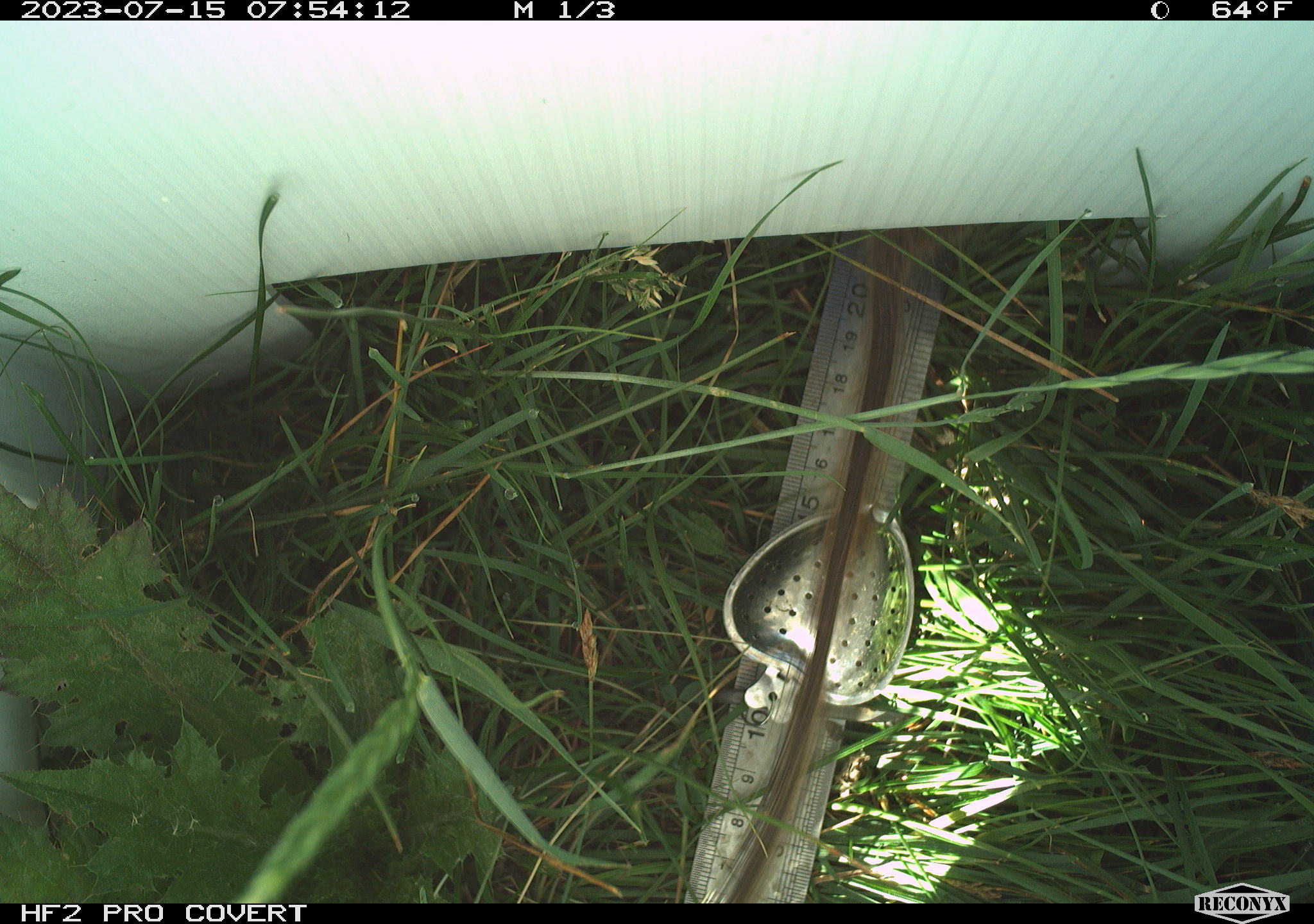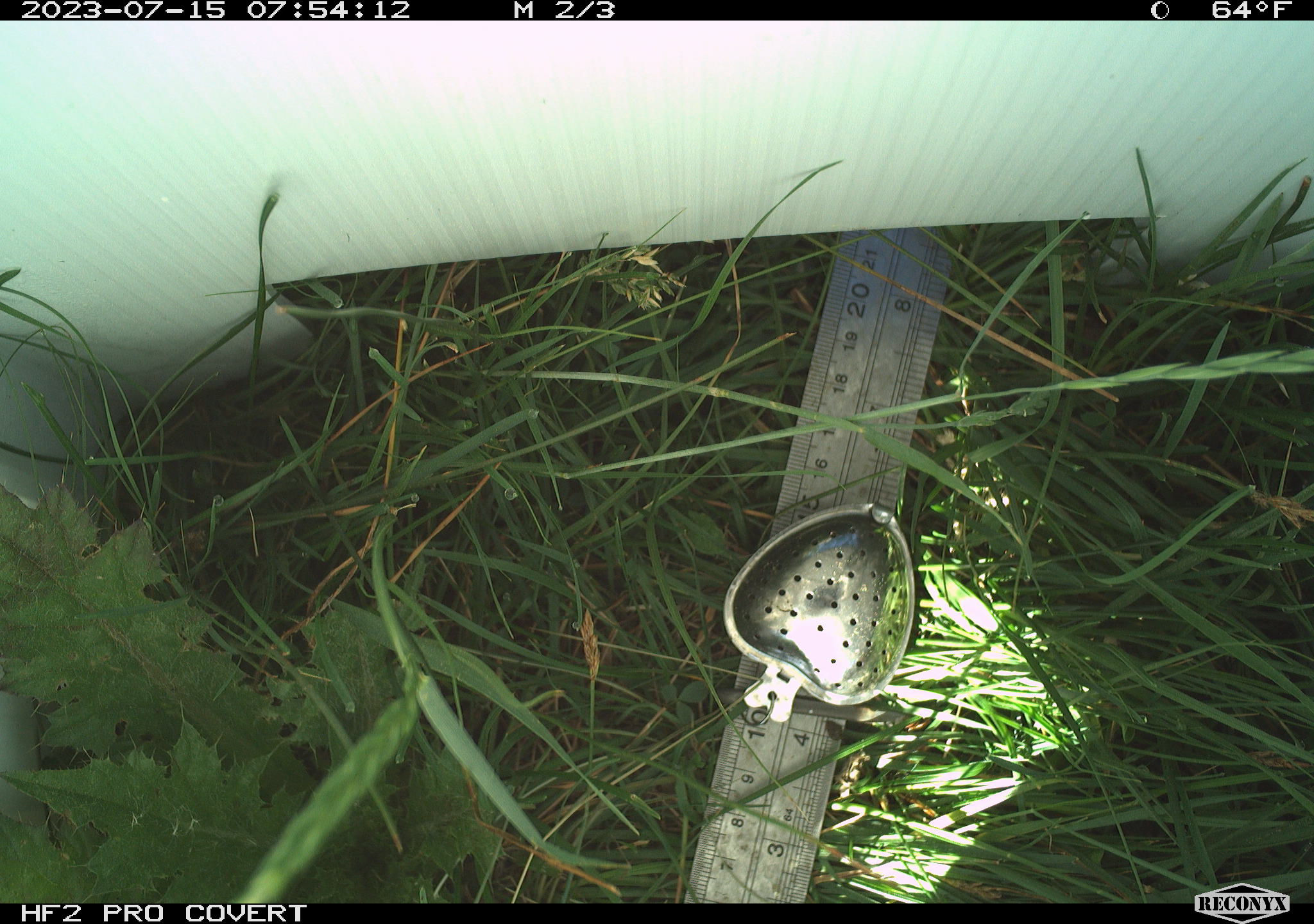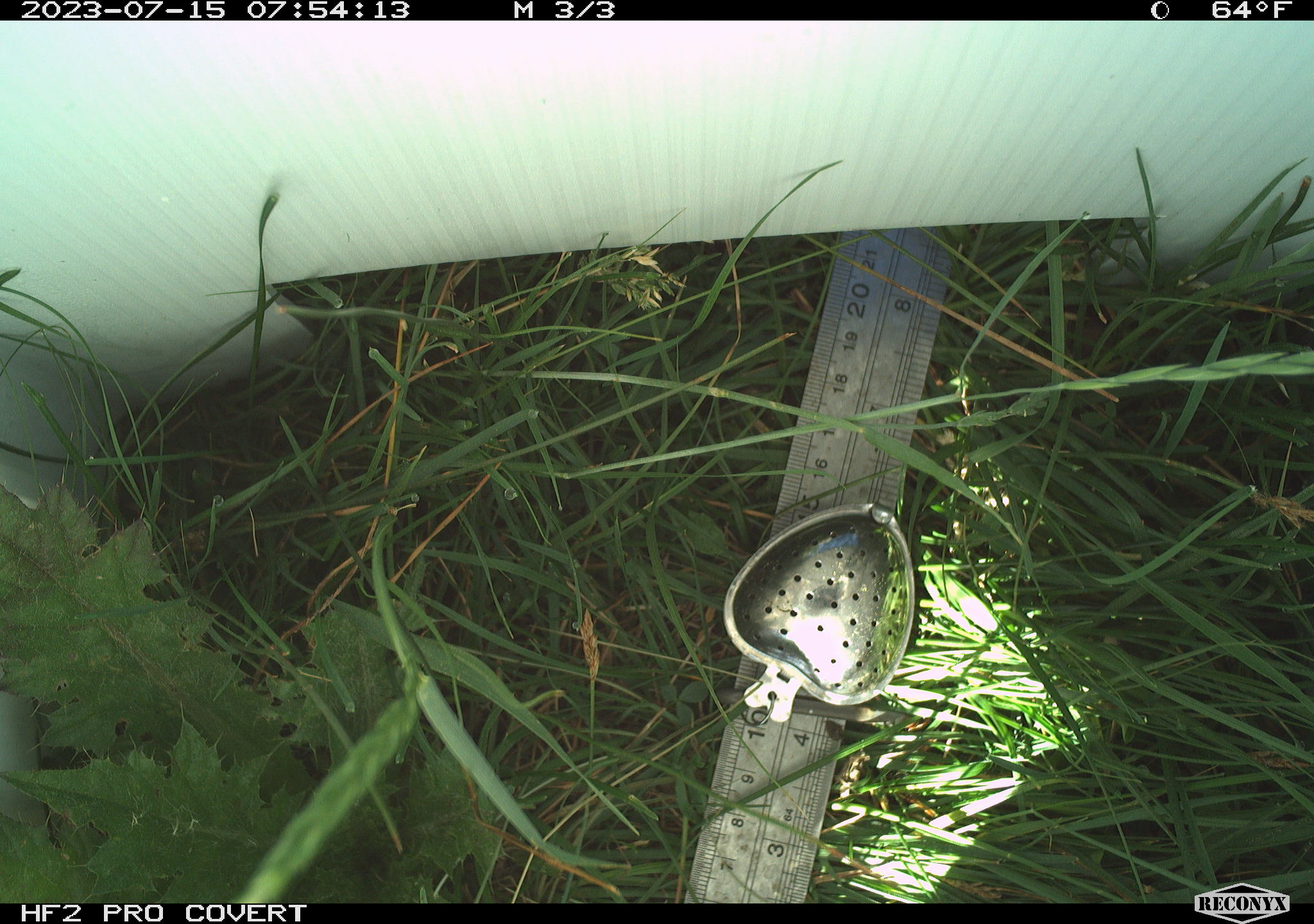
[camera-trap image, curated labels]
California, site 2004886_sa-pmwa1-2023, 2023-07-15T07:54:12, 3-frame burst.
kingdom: Animalia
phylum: Chordata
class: Mammalia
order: Rodentia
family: Sciuridae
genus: Urocitellus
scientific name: Urocitellus beldingi beldingi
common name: belding's ground squirrel